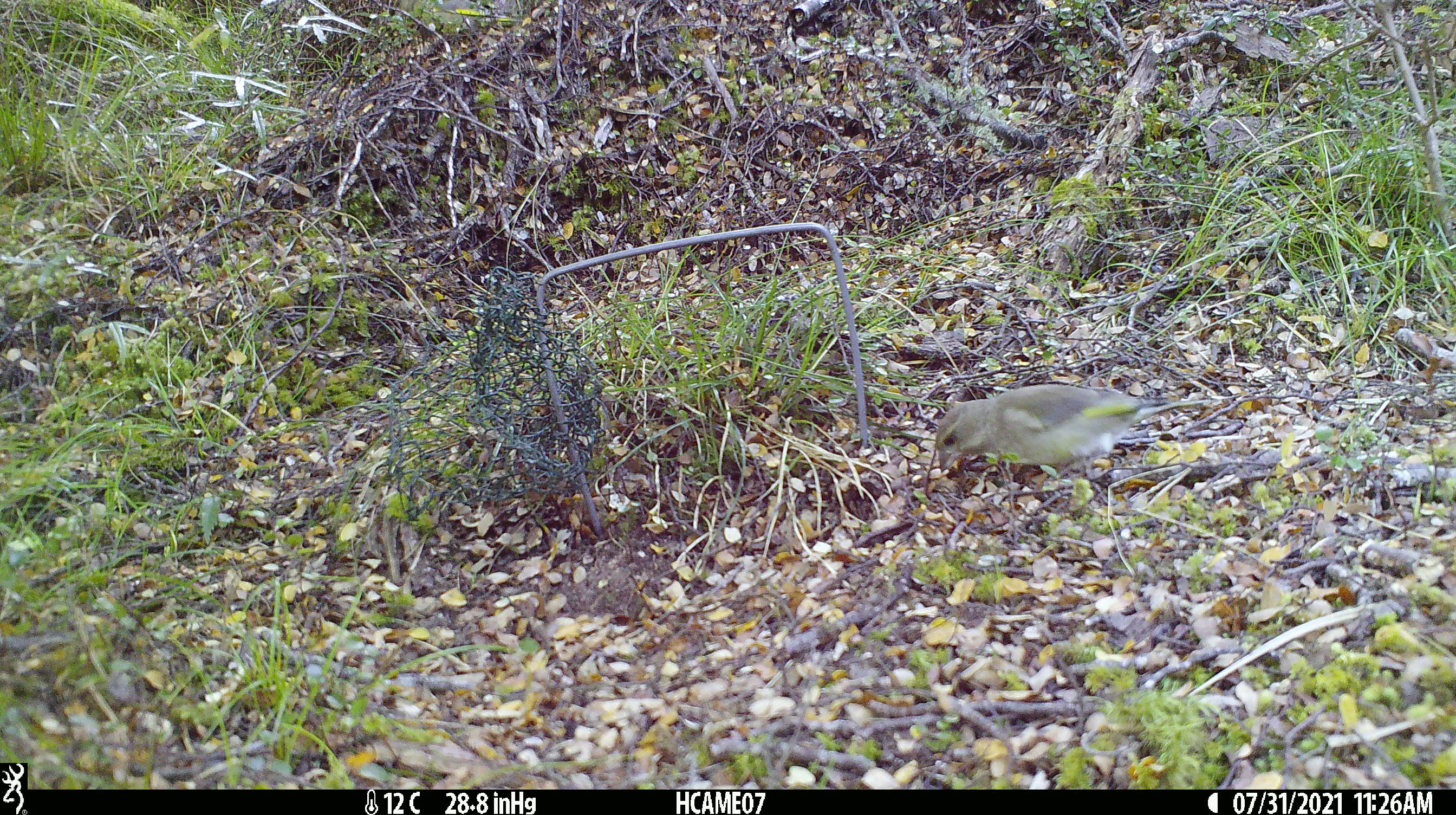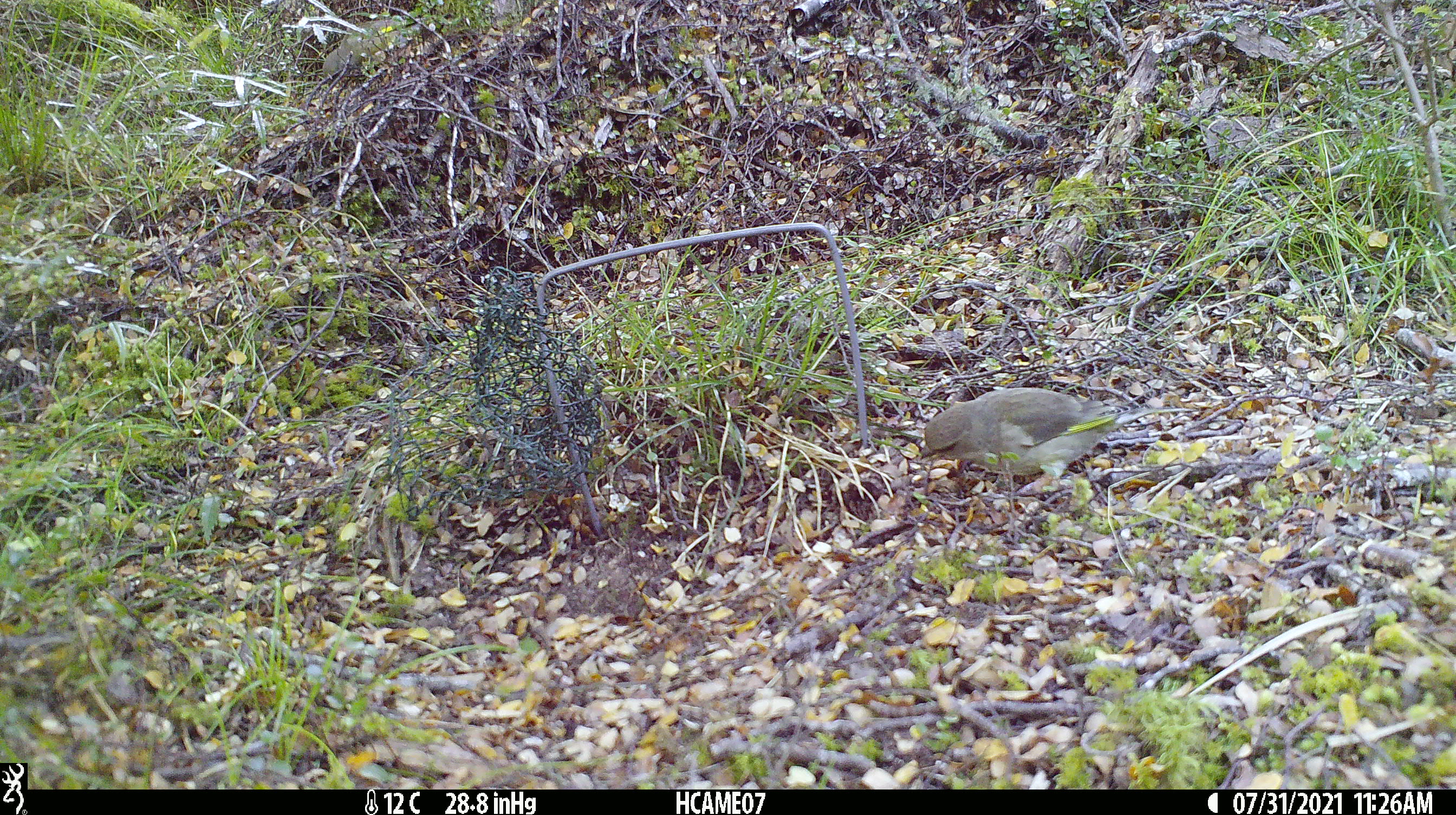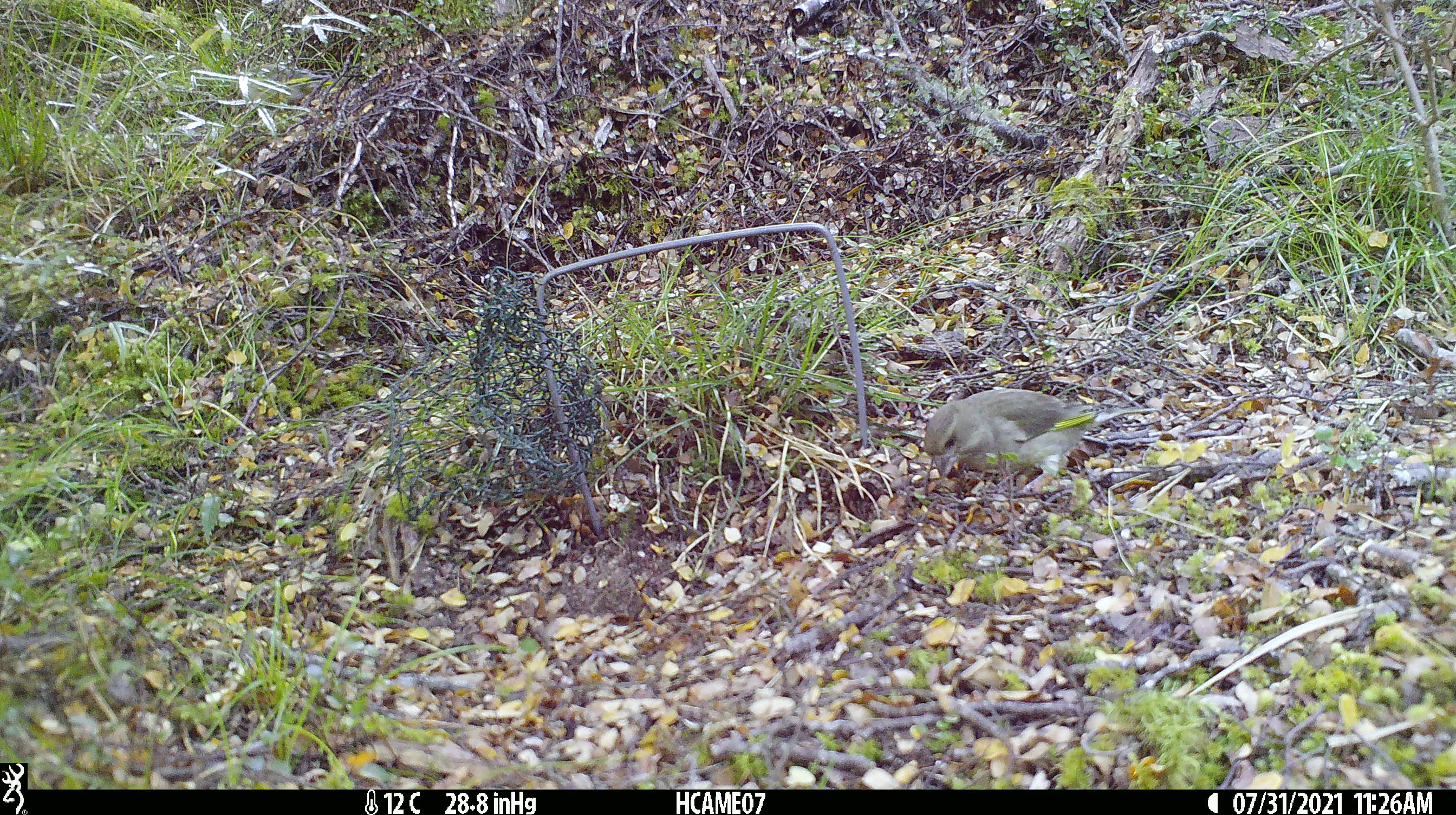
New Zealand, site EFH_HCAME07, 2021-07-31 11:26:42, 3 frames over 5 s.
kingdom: Animalia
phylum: Chordata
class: Aves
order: Passeriformes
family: Fringillidae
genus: Chloris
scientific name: Chloris chloris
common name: greenfinch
Greenfinch (Chloris chloris).